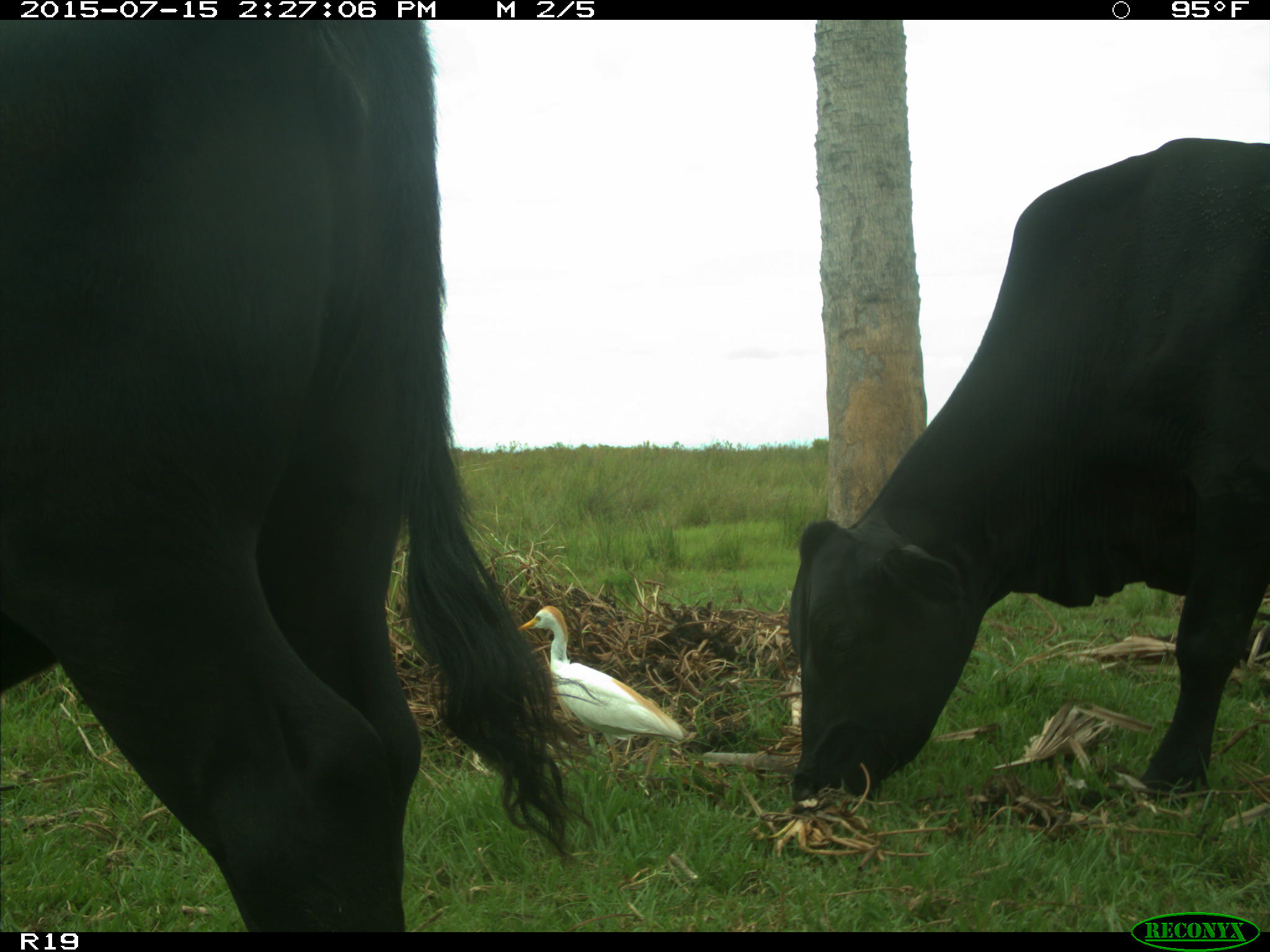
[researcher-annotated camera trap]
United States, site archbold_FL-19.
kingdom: Animalia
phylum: Chordata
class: Mammalia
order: Artiodactyla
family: Bovidae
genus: Bos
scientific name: Bos taurus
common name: domestic cow